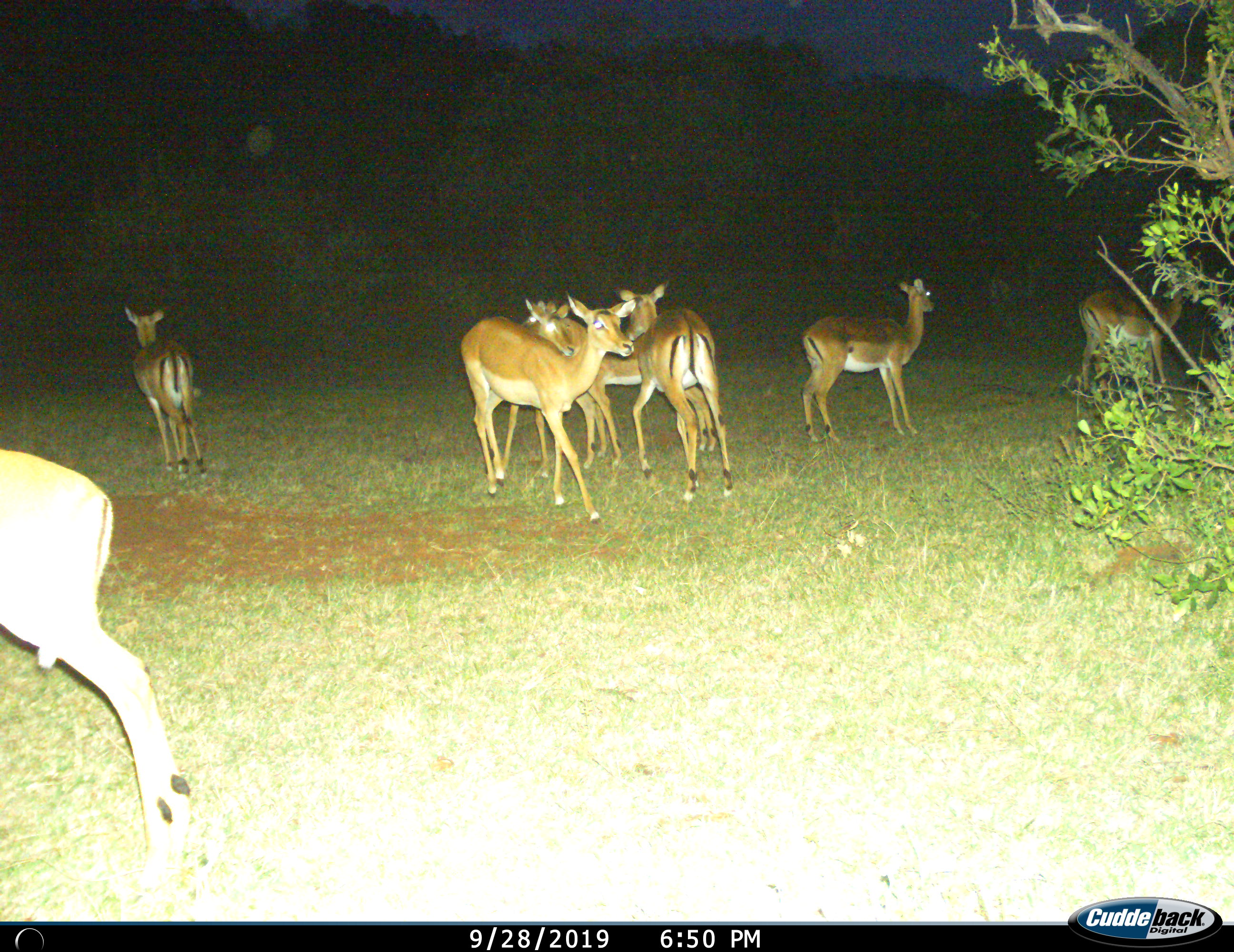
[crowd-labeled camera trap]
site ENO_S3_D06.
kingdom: Animalia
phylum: Chordata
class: Mammalia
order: Artiodactyla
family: Bovidae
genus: Aepyceros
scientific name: Aepyceros melampus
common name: impala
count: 7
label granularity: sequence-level